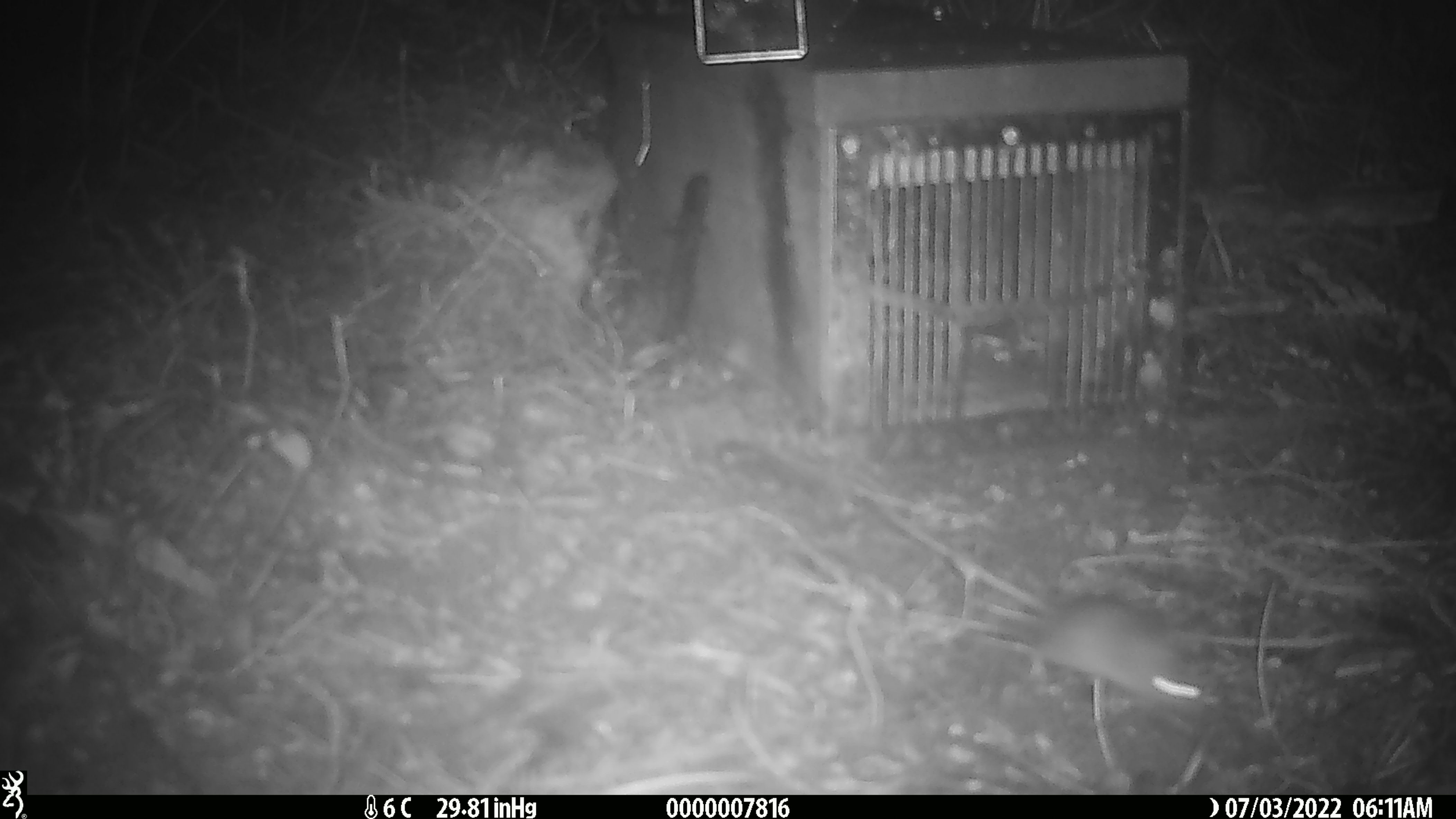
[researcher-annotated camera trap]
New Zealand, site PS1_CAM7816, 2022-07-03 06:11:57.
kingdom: Animalia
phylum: Chordata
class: Mammalia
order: Rodentia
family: Muridae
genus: Mus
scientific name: Mus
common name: mouse